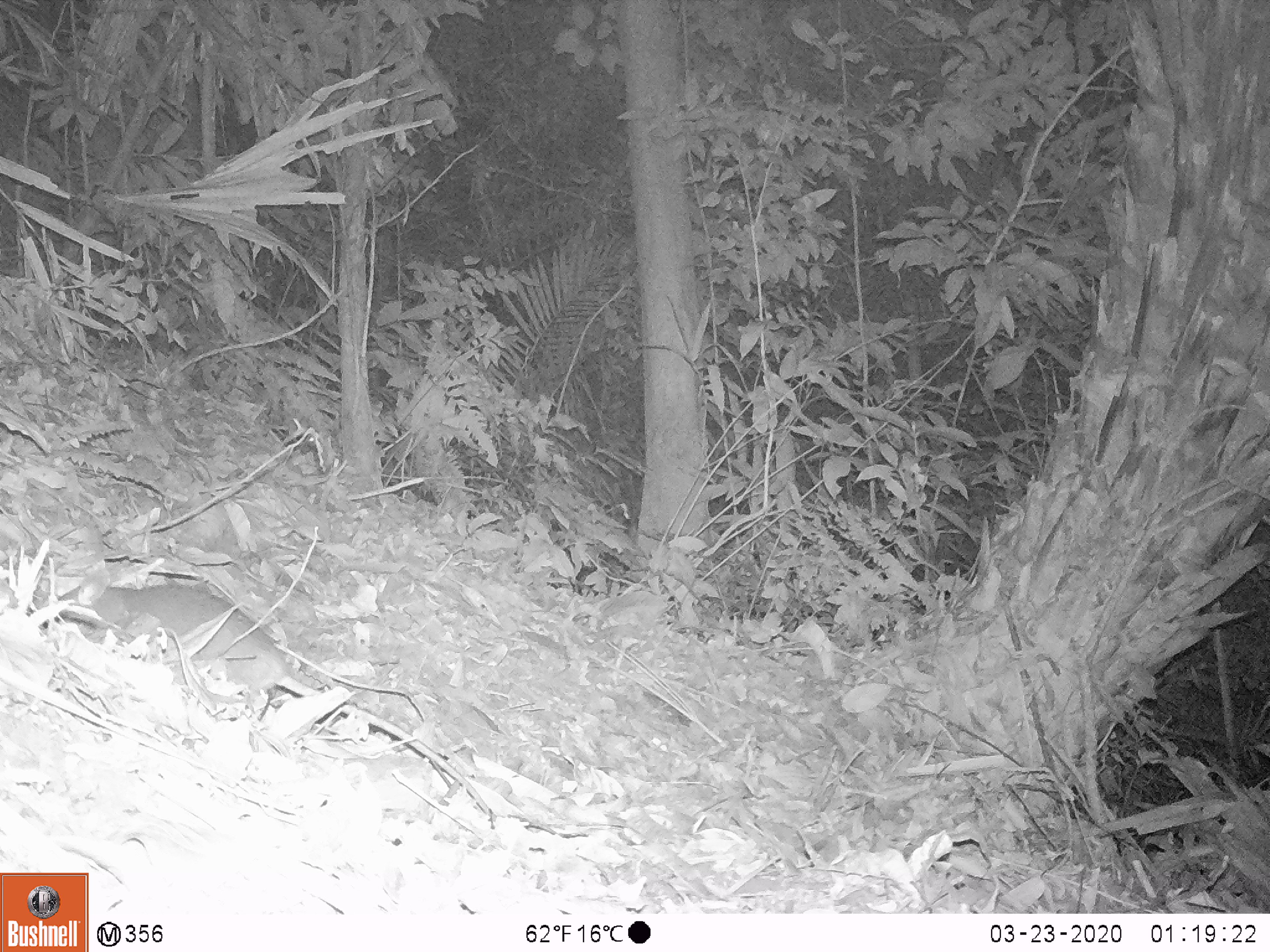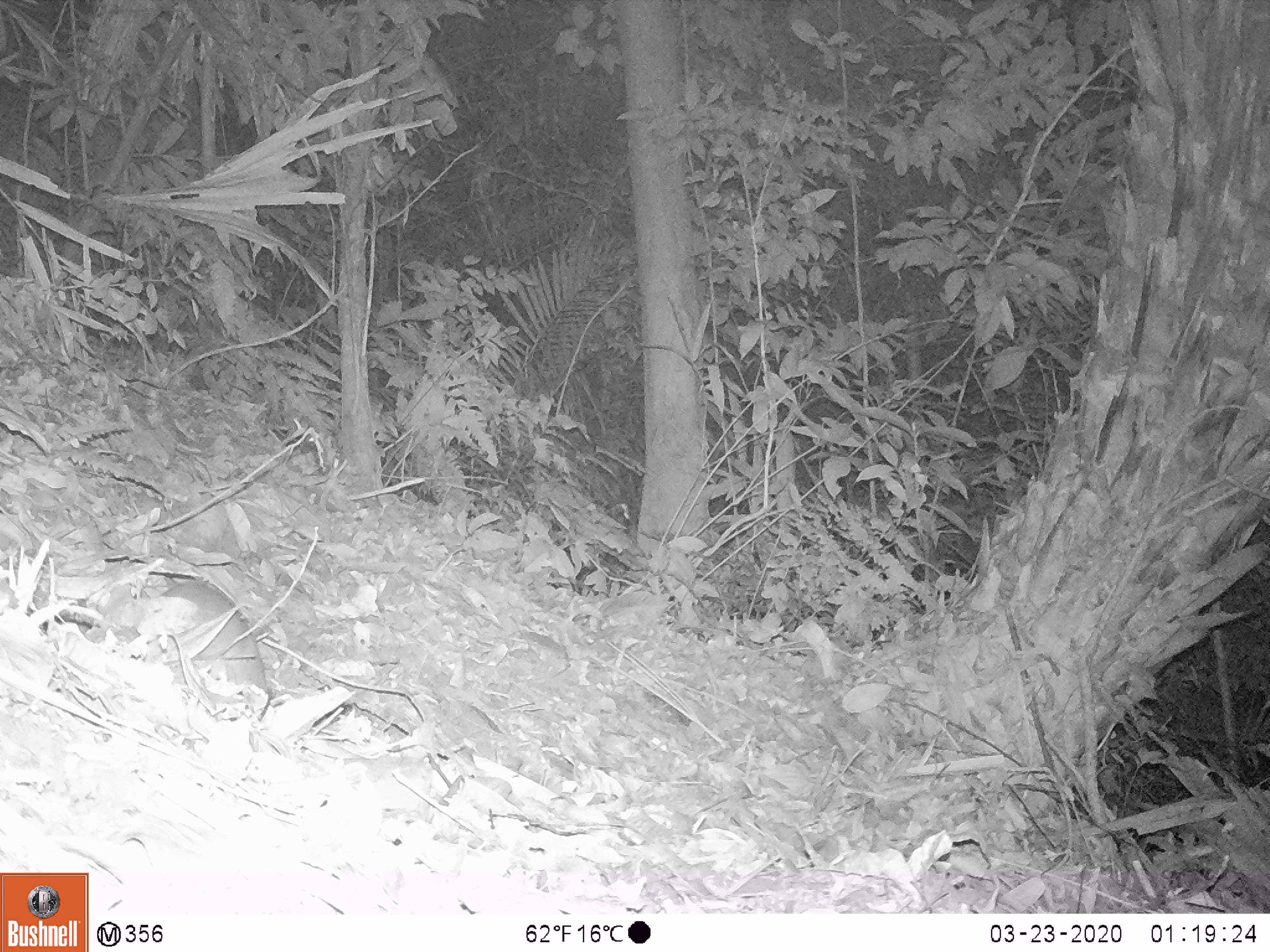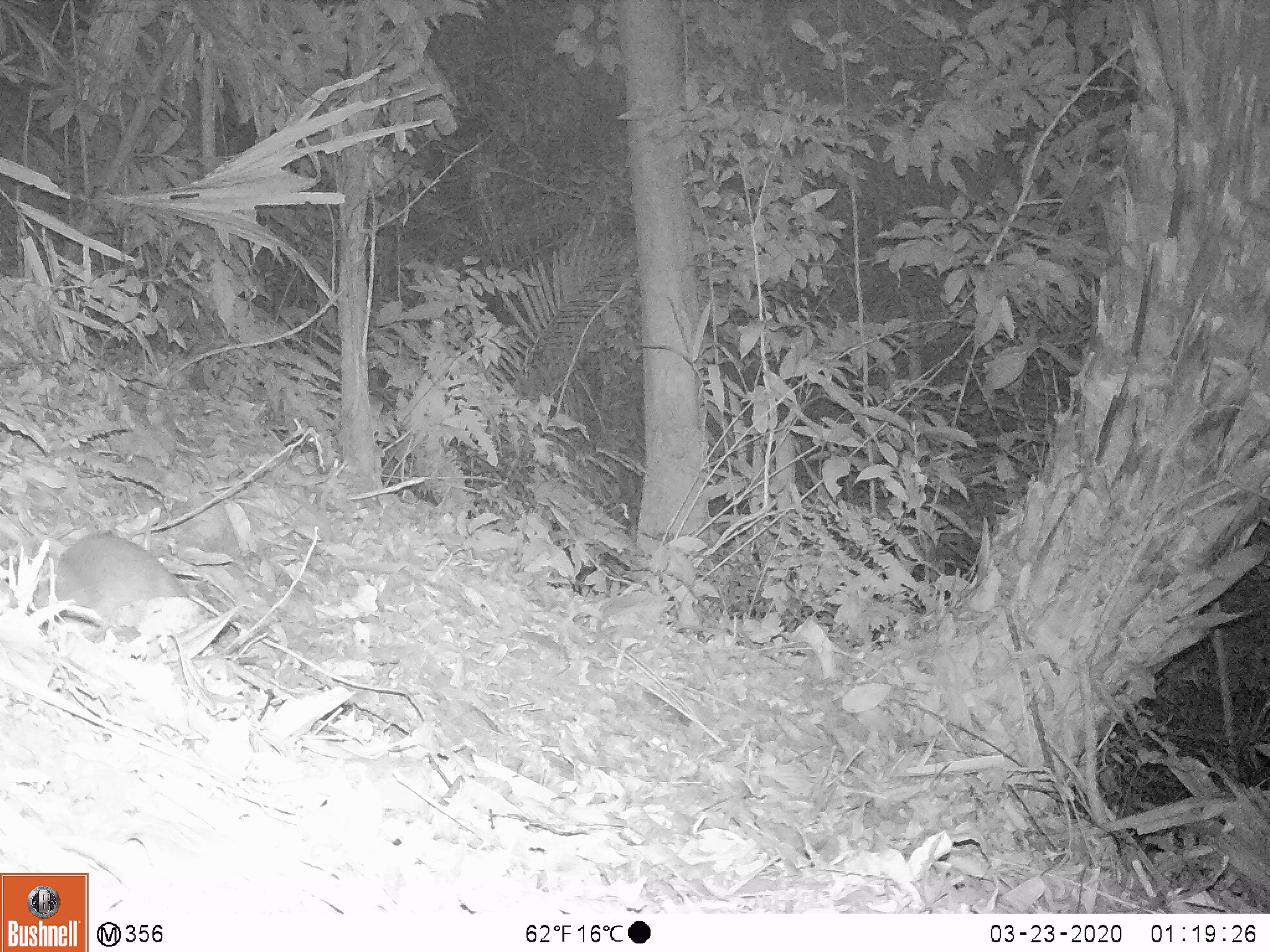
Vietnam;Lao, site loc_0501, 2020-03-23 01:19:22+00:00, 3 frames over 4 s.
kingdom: Animalia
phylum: Chordata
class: Mammalia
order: Rodentia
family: Muridae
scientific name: Muridae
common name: old-world mice and rats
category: unidentified murid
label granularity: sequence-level